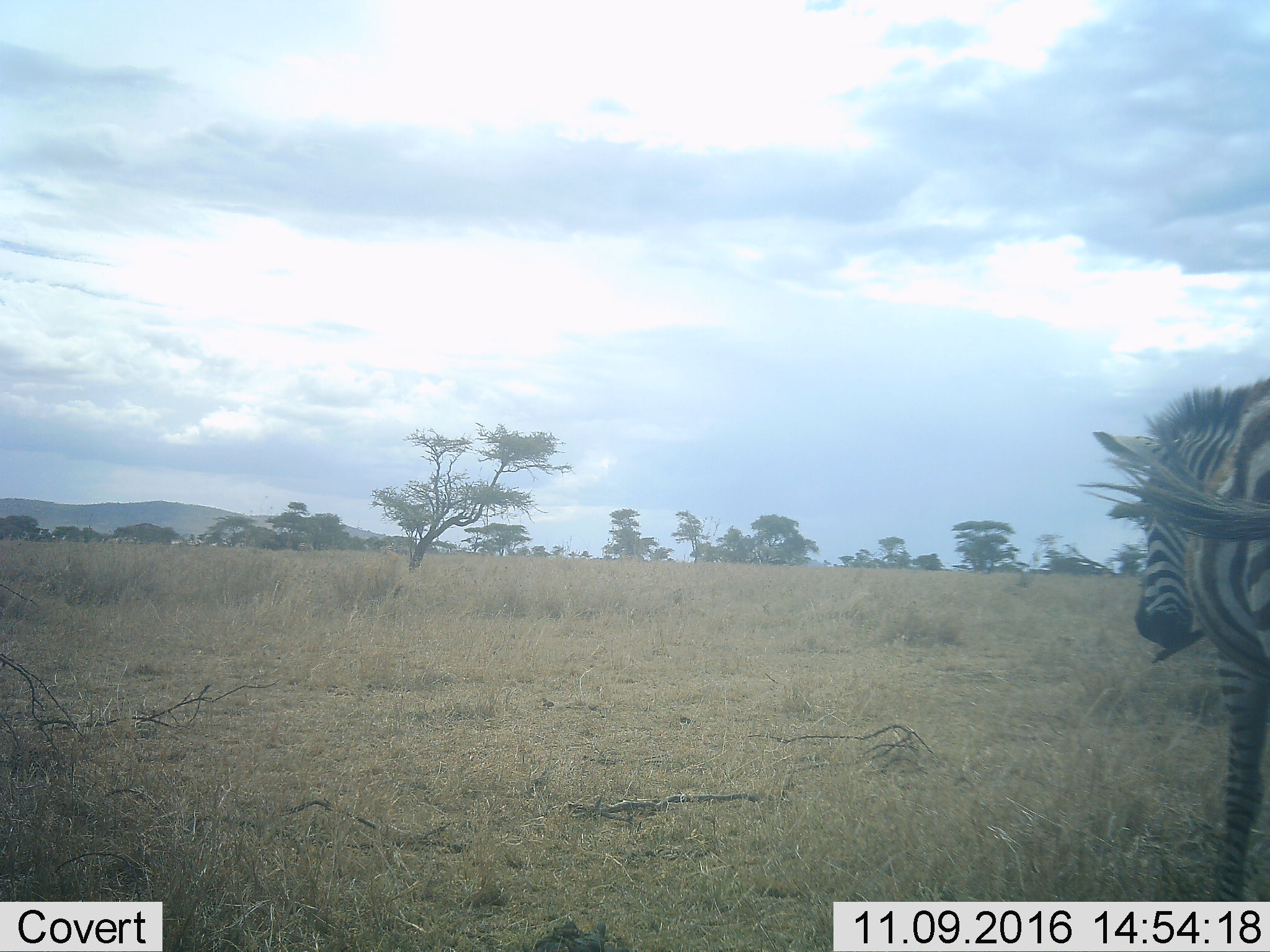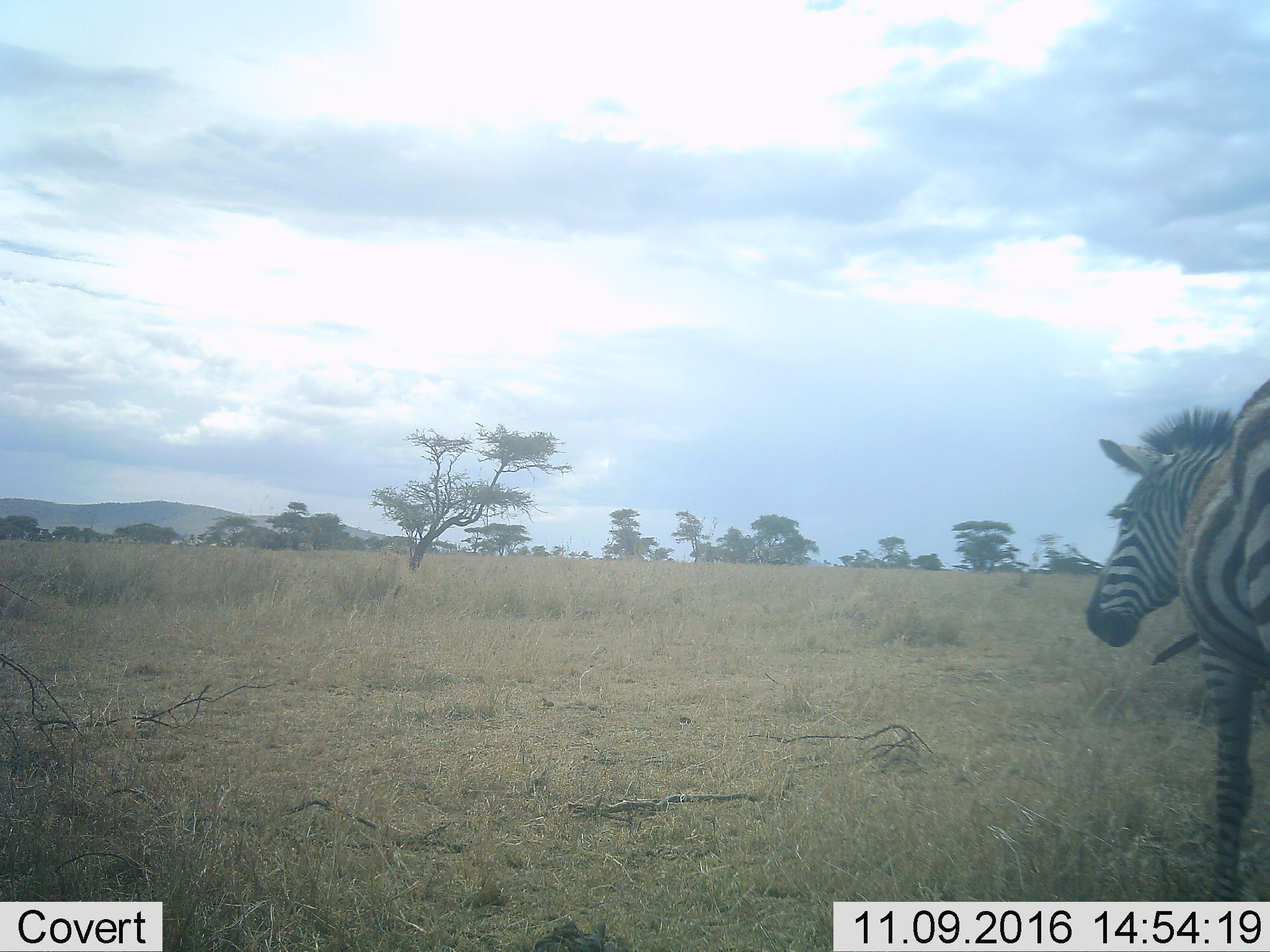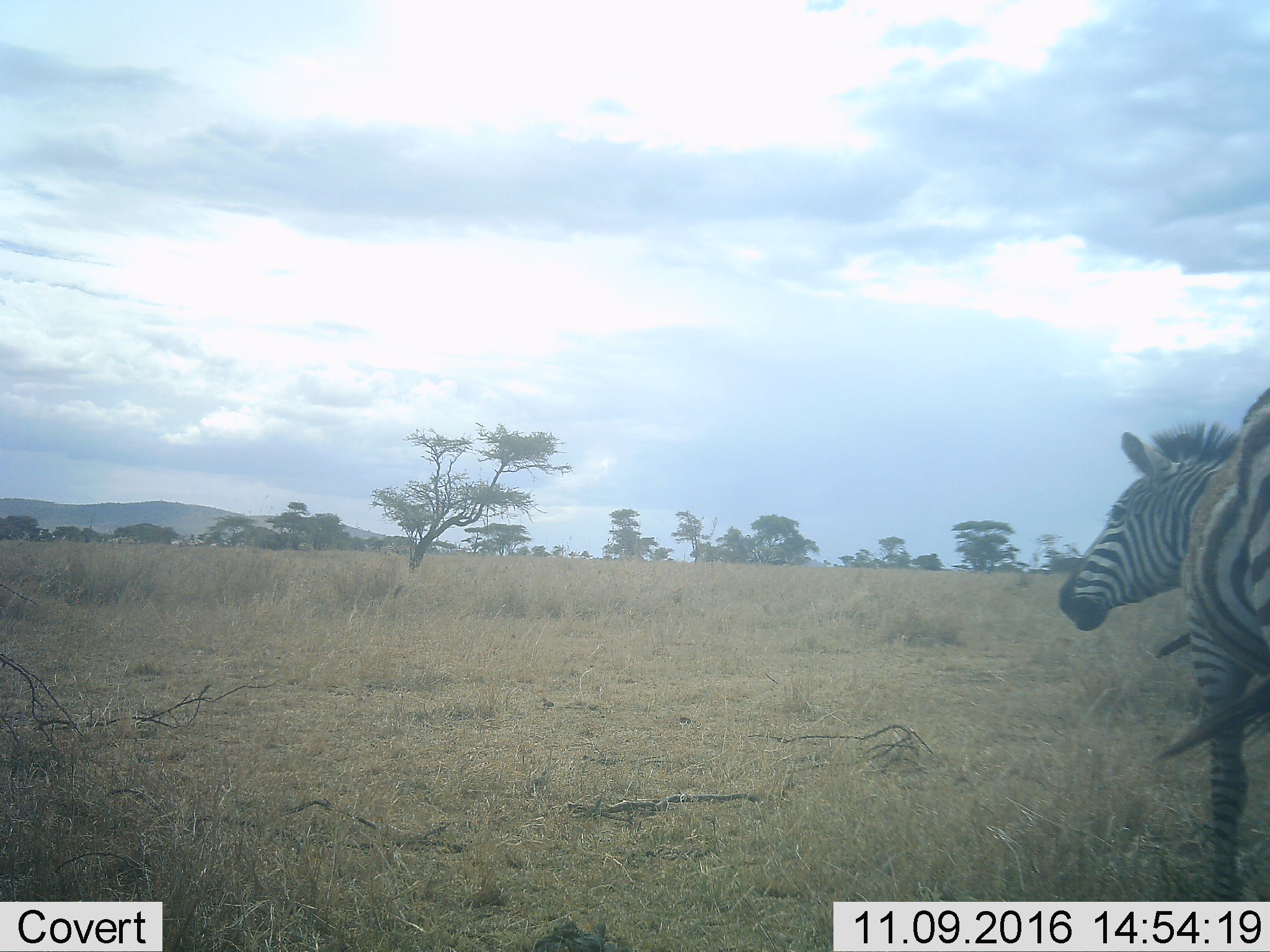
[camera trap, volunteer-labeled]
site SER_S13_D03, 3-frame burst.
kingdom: Animalia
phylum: Chordata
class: Mammalia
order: Perissodactyla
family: Equidae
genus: Equus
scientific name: Equus quagga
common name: plains zebra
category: zebraplains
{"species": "zebraplains (plains zebra) (Equus quagga)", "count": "1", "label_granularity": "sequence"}